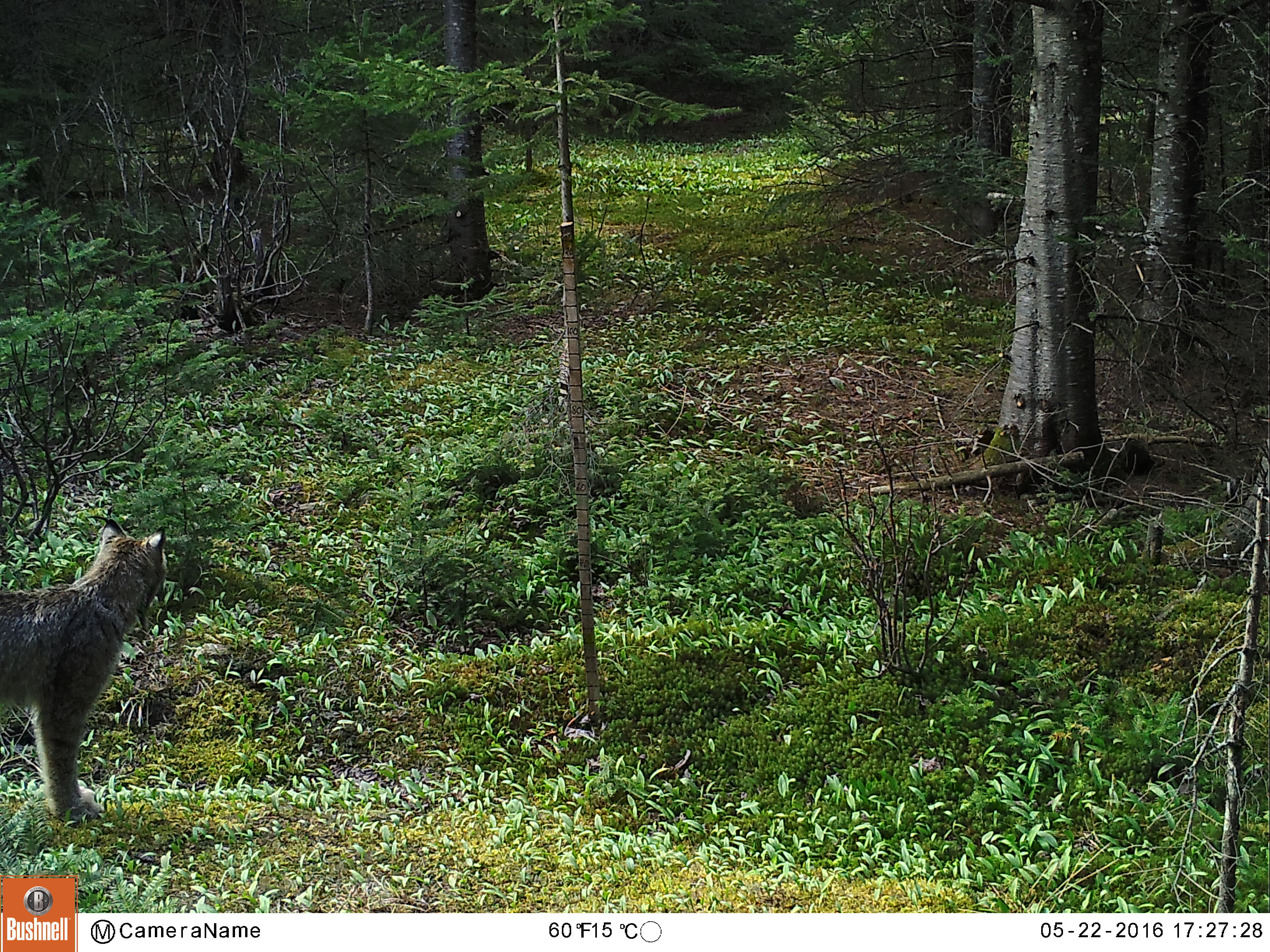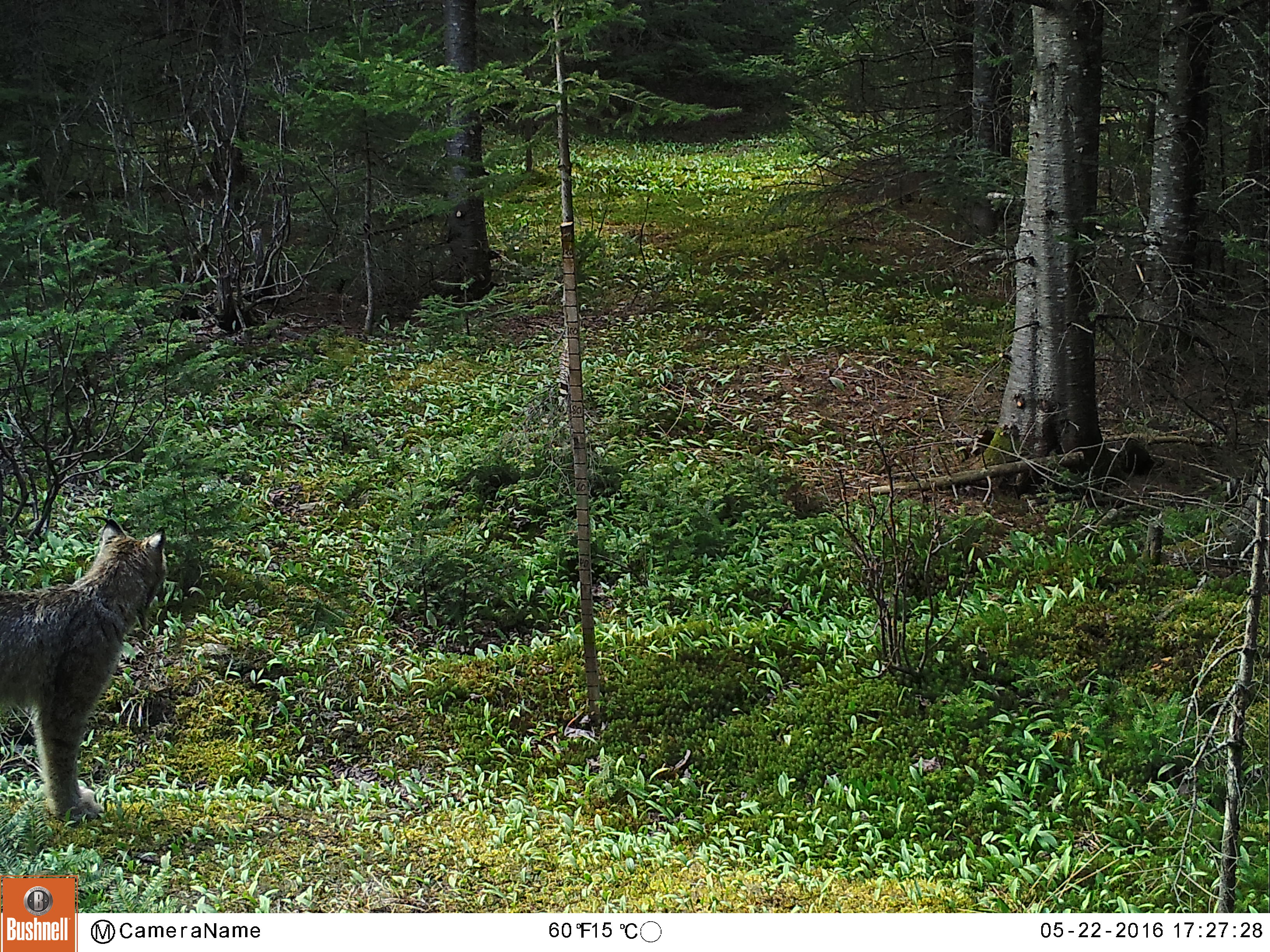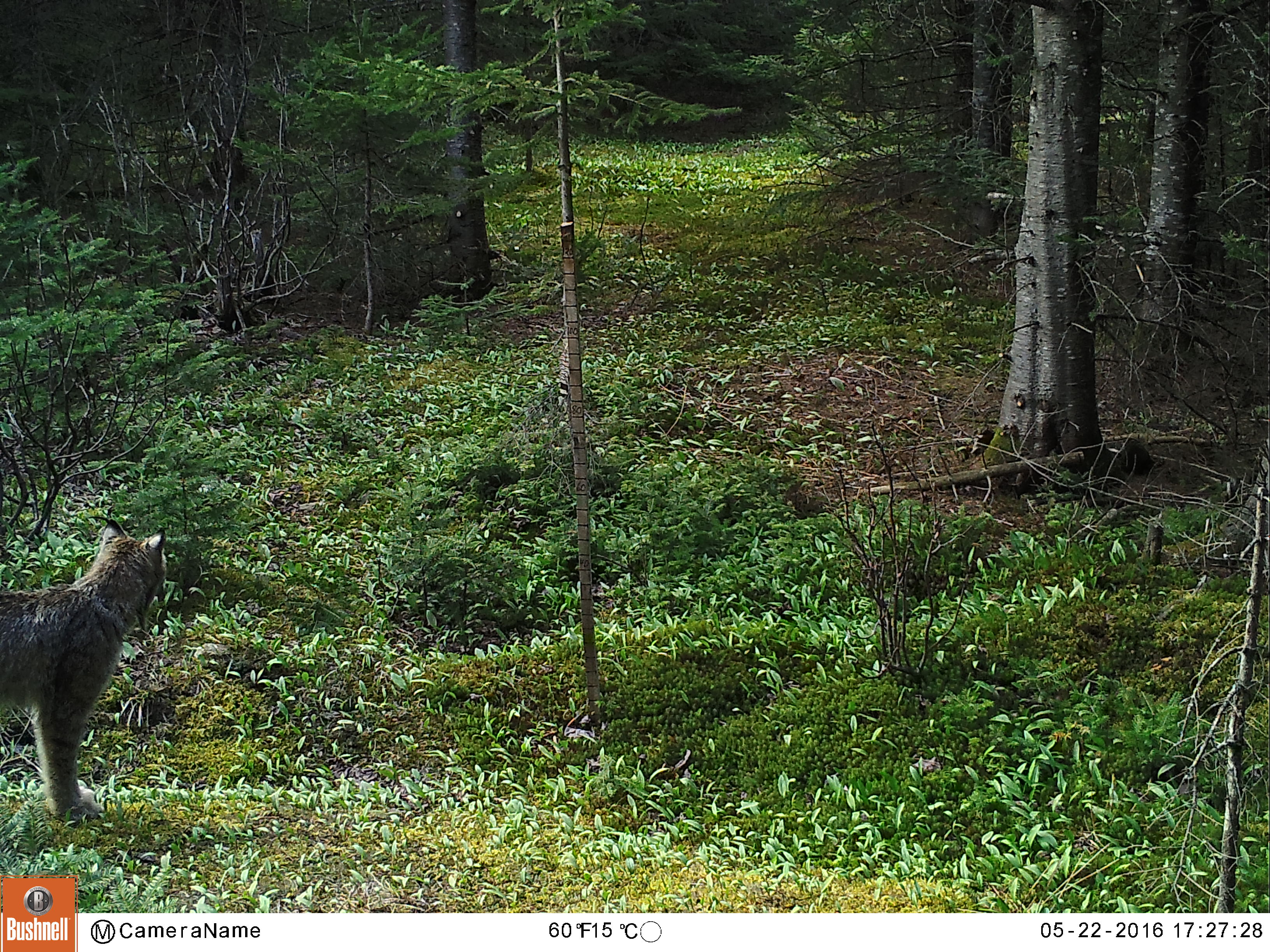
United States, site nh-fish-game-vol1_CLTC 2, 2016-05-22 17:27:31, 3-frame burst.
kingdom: Animalia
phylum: Chordata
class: Mammalia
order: Carnivora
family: Felidae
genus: Lynx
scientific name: Lynx canadensis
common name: canada lynx